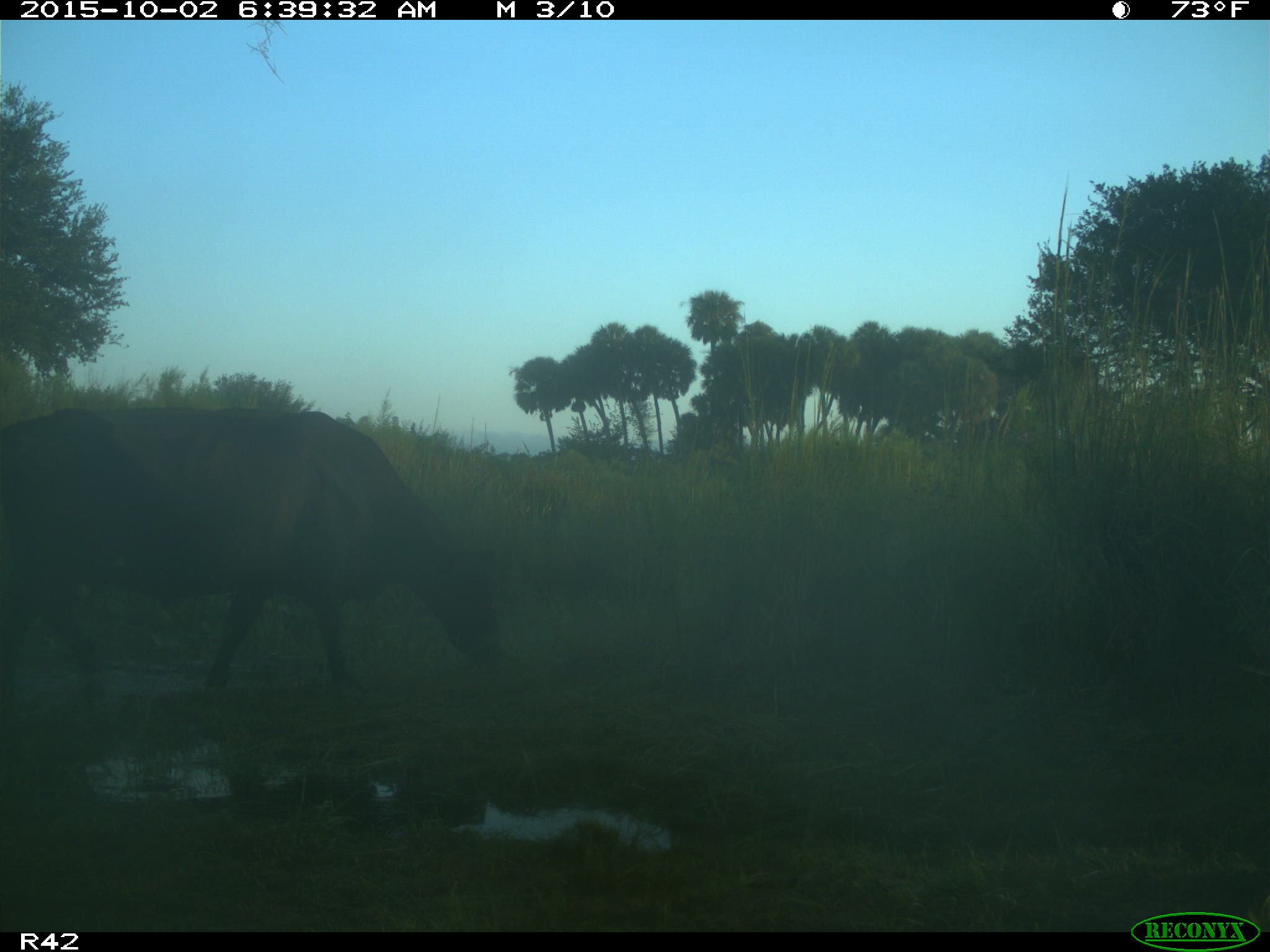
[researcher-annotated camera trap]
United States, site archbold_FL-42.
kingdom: Animalia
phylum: Chordata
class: Mammalia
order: Artiodactyla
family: Bovidae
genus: Bos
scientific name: Bos taurus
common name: domestic cow